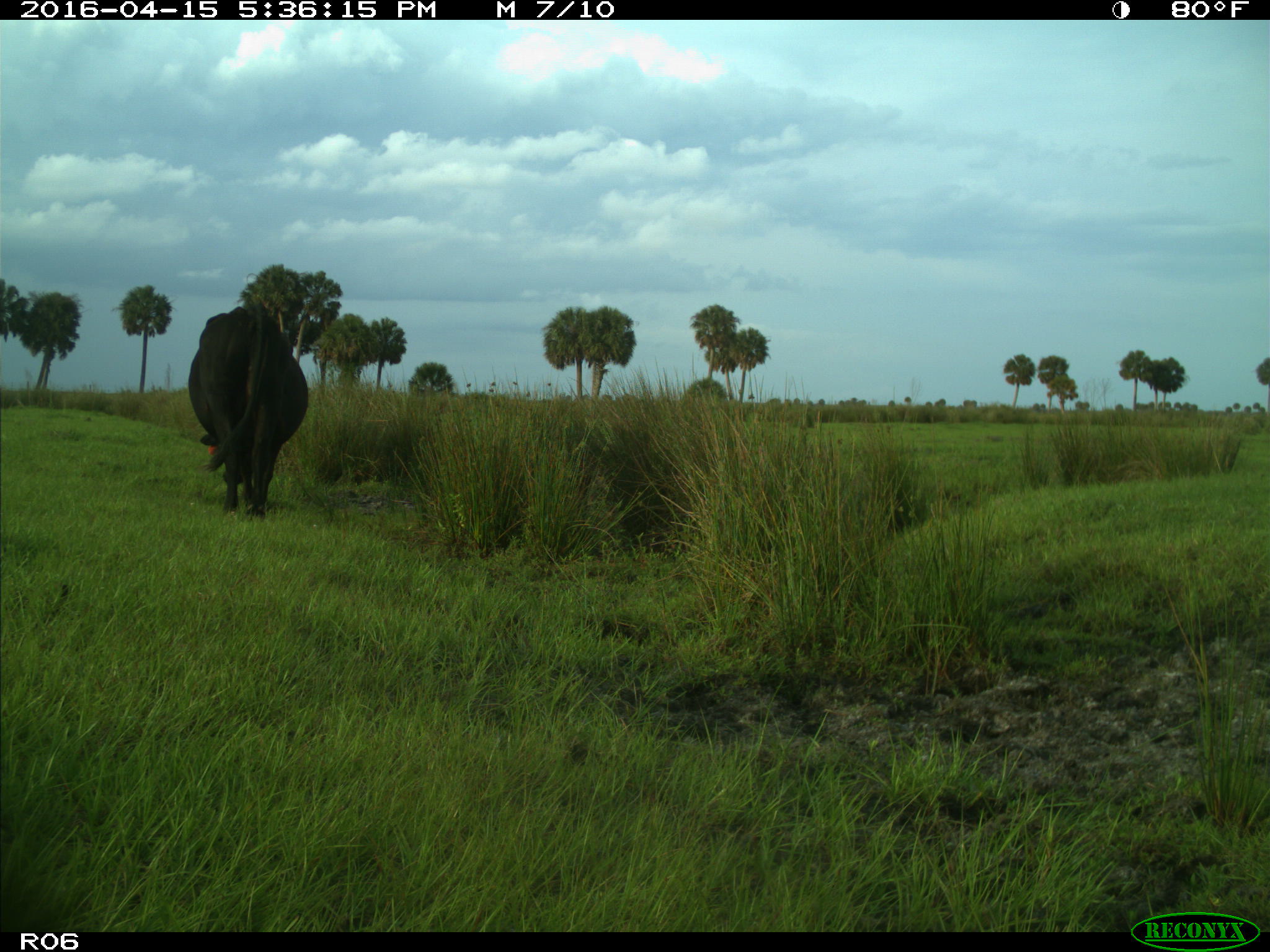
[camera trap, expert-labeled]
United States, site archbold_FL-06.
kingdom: Animalia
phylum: Chordata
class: Mammalia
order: Artiodactyla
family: Bovidae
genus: Bos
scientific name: Bos taurus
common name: domestic cow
Bos taurus (domestic cow).